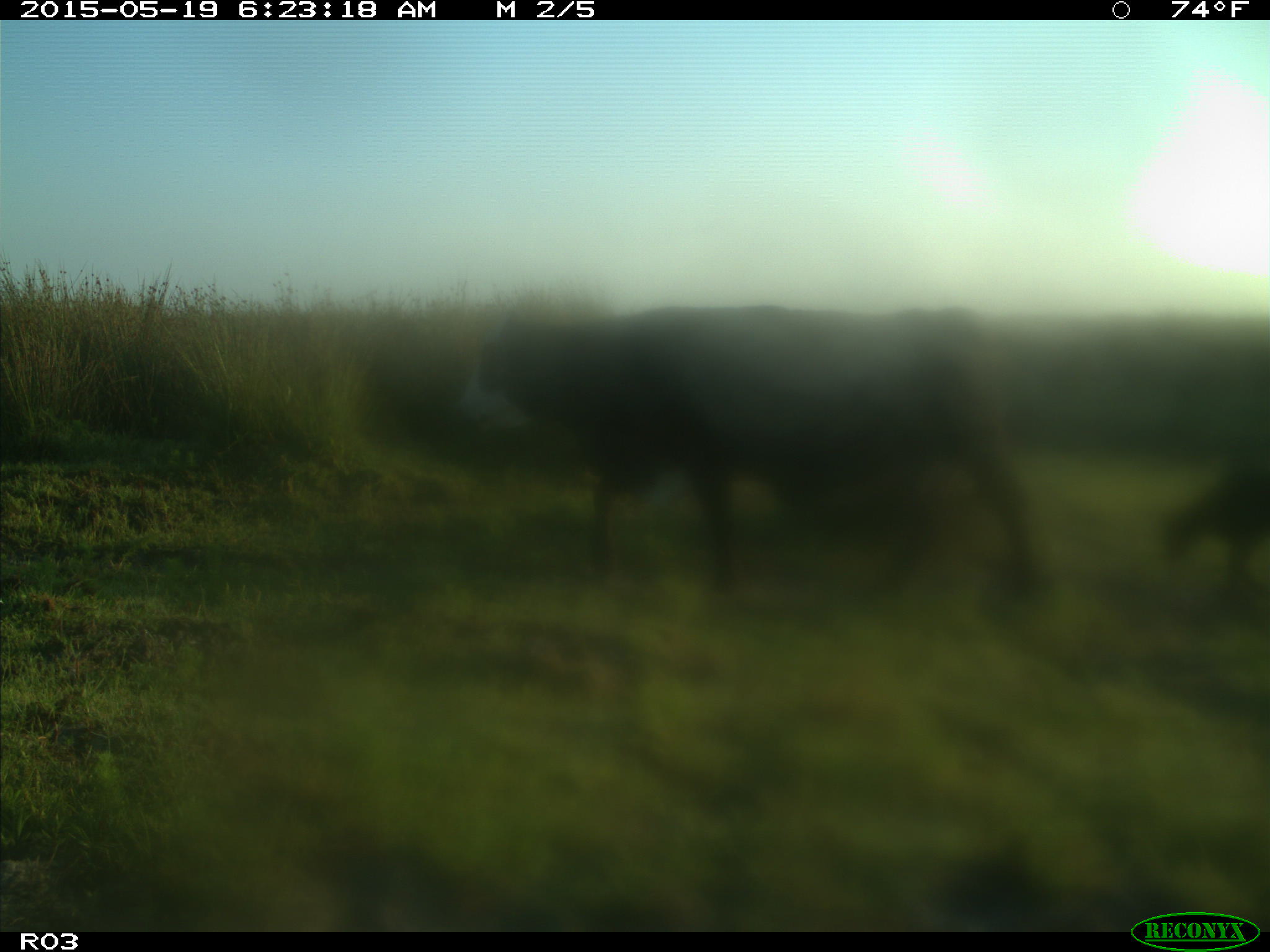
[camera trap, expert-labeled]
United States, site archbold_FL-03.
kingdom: Animalia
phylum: Chordata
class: Mammalia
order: Artiodactyla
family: Bovidae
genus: Bos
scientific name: Bos taurus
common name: domestic cow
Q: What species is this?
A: Bos taurus (domestic cow).